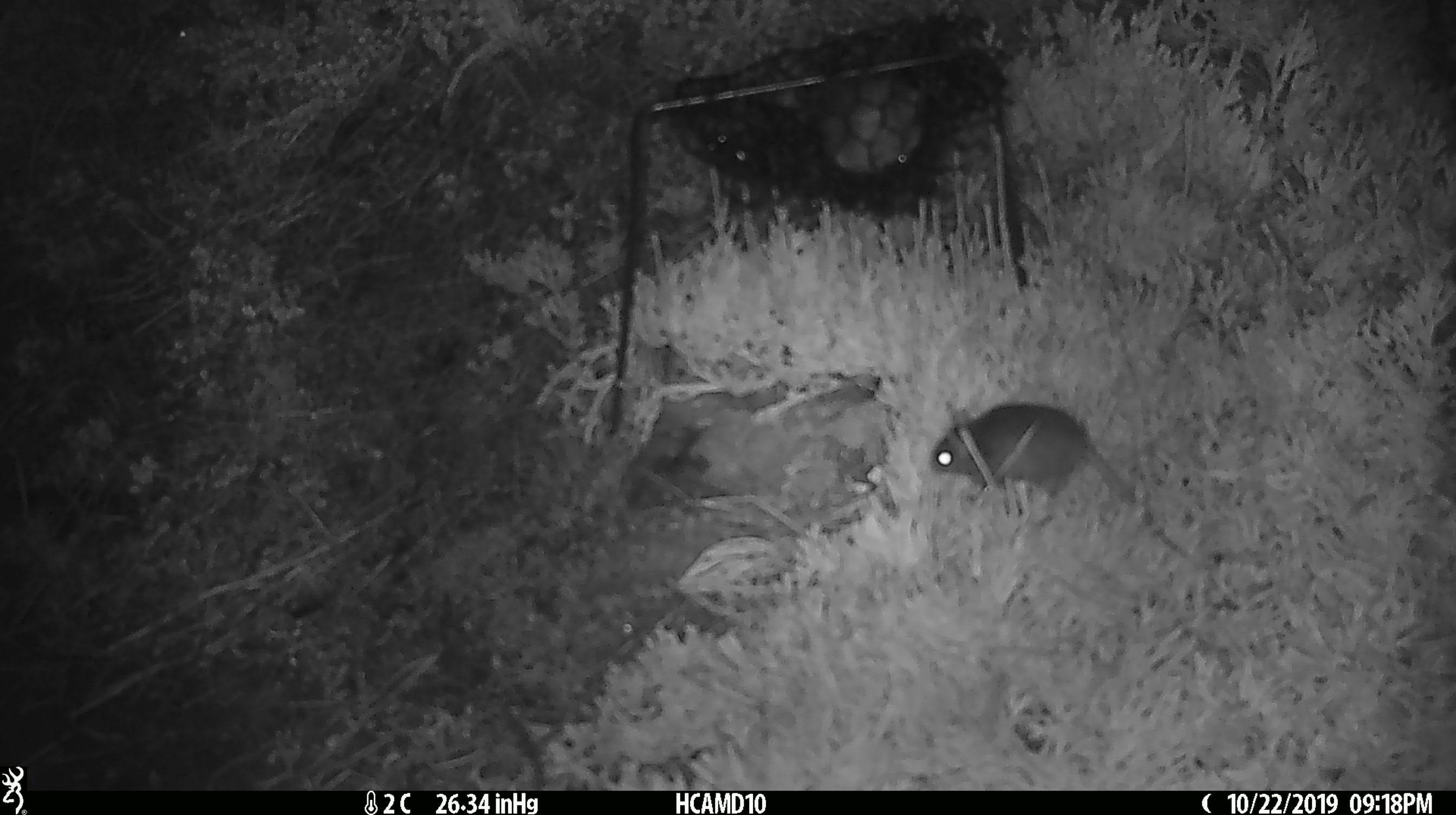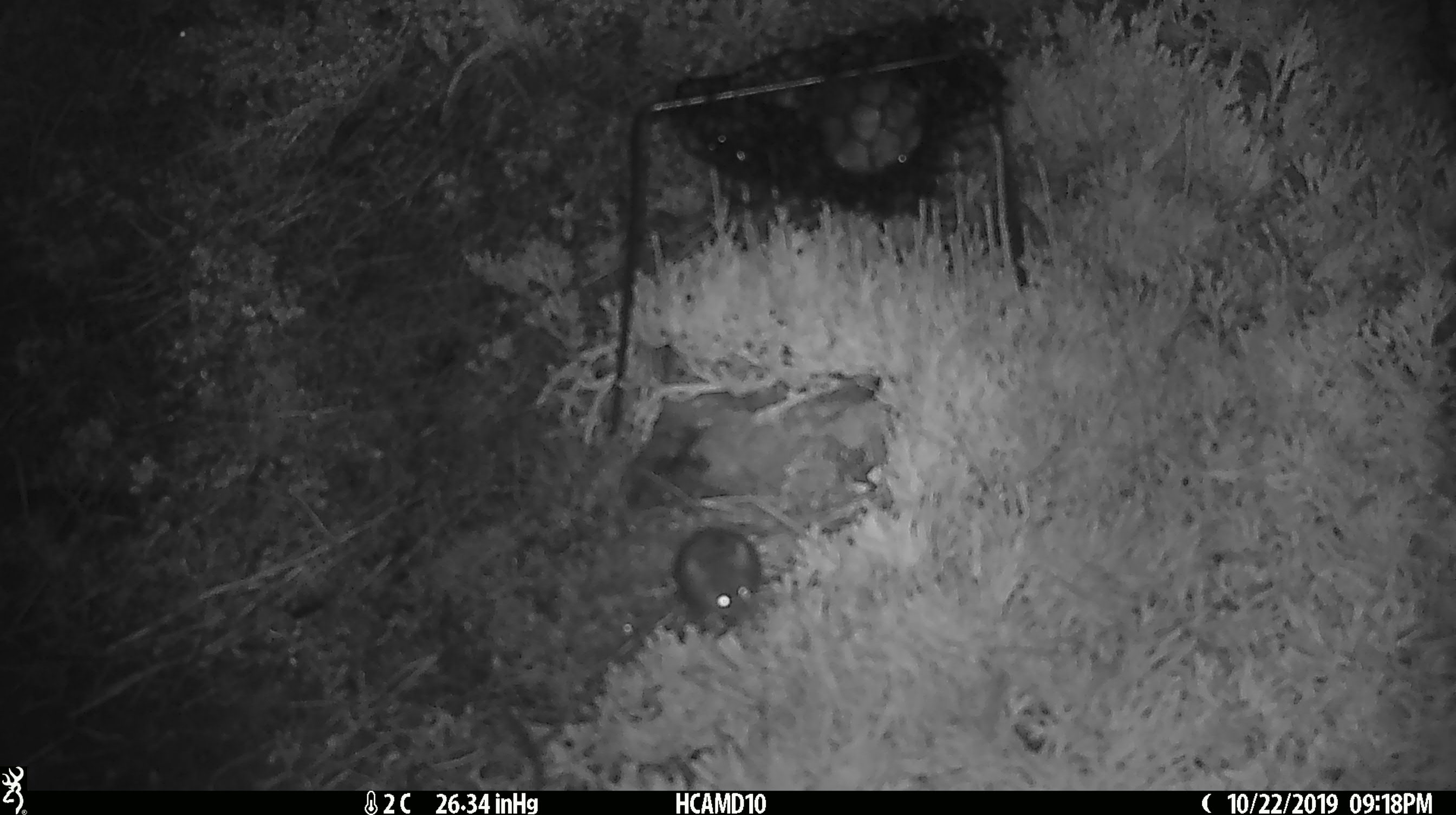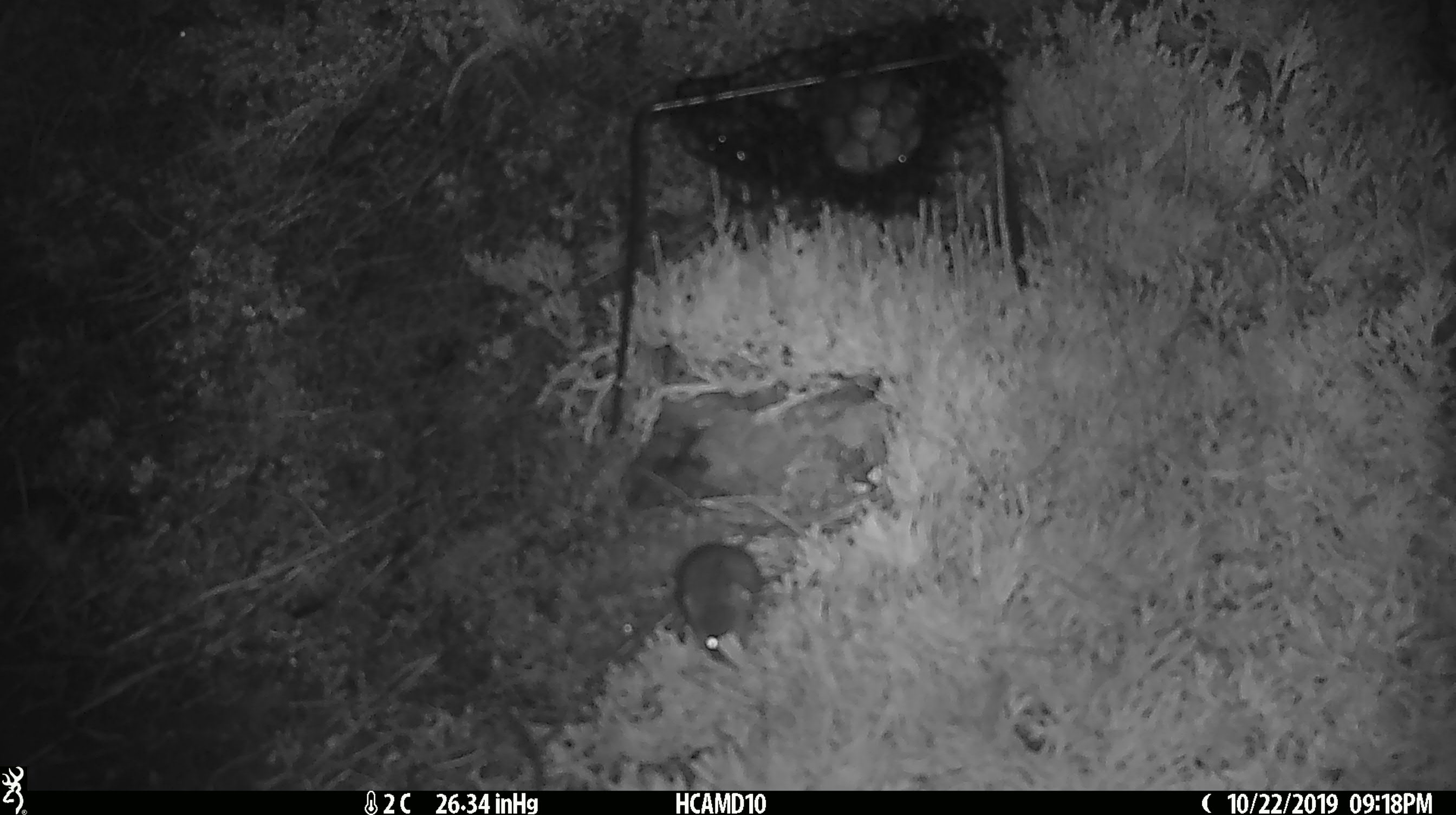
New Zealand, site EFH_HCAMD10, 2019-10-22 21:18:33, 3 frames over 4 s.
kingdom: Animalia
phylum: Chordata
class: Mammalia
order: Rodentia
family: Muridae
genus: Mus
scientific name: Mus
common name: mouse